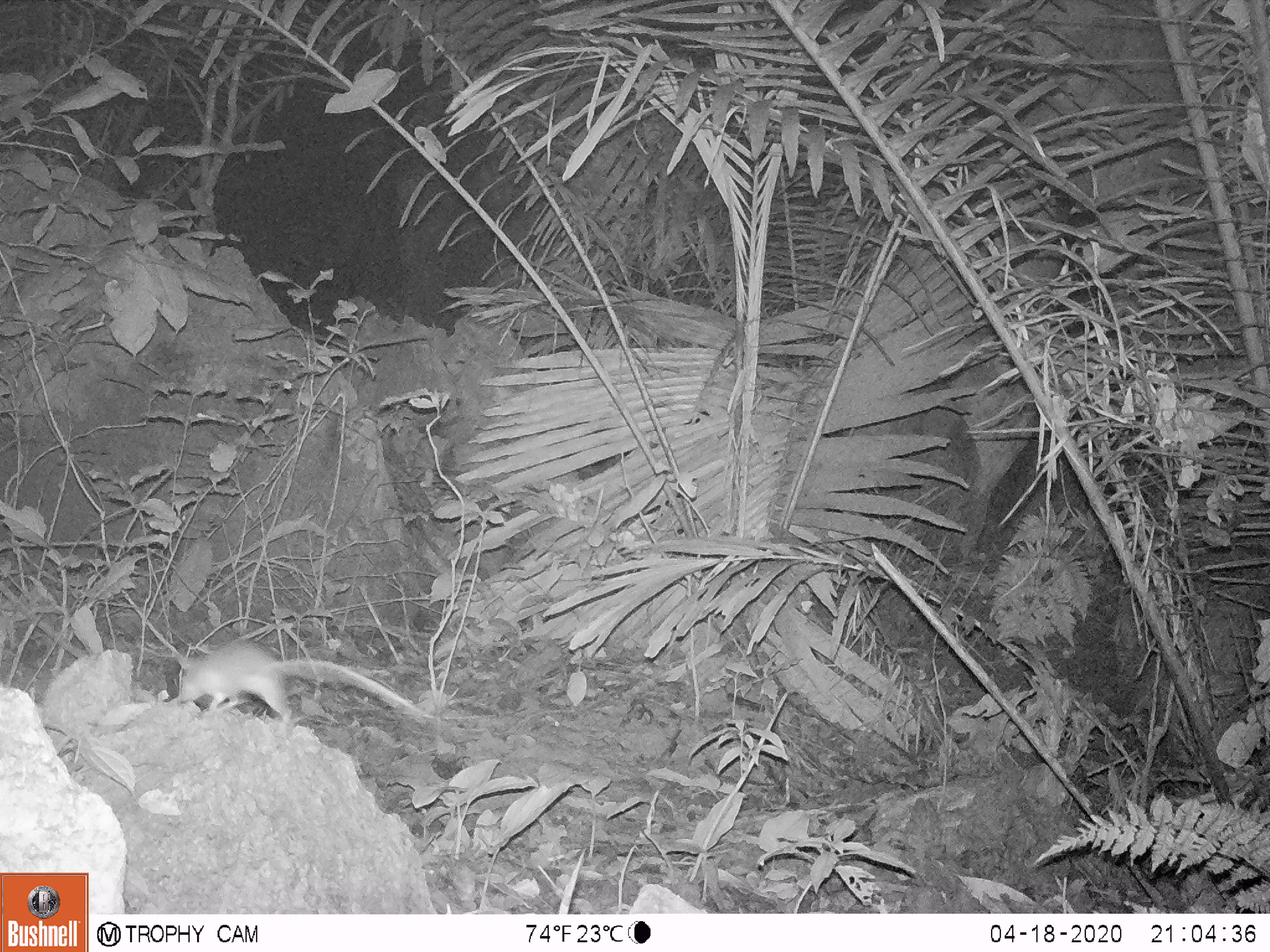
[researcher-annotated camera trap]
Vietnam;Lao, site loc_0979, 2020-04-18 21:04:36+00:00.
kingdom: Animalia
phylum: Chordata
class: Mammalia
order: Rodentia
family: Muridae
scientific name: Muridae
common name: old-world mice and rats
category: unidentified murid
Unidentified murid (old-world mice and rats) (Muridae). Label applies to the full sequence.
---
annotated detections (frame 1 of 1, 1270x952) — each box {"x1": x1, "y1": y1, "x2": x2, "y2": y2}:
unidentified murid: {"x1": 173, "y1": 638, "x2": 425, "y2": 734}